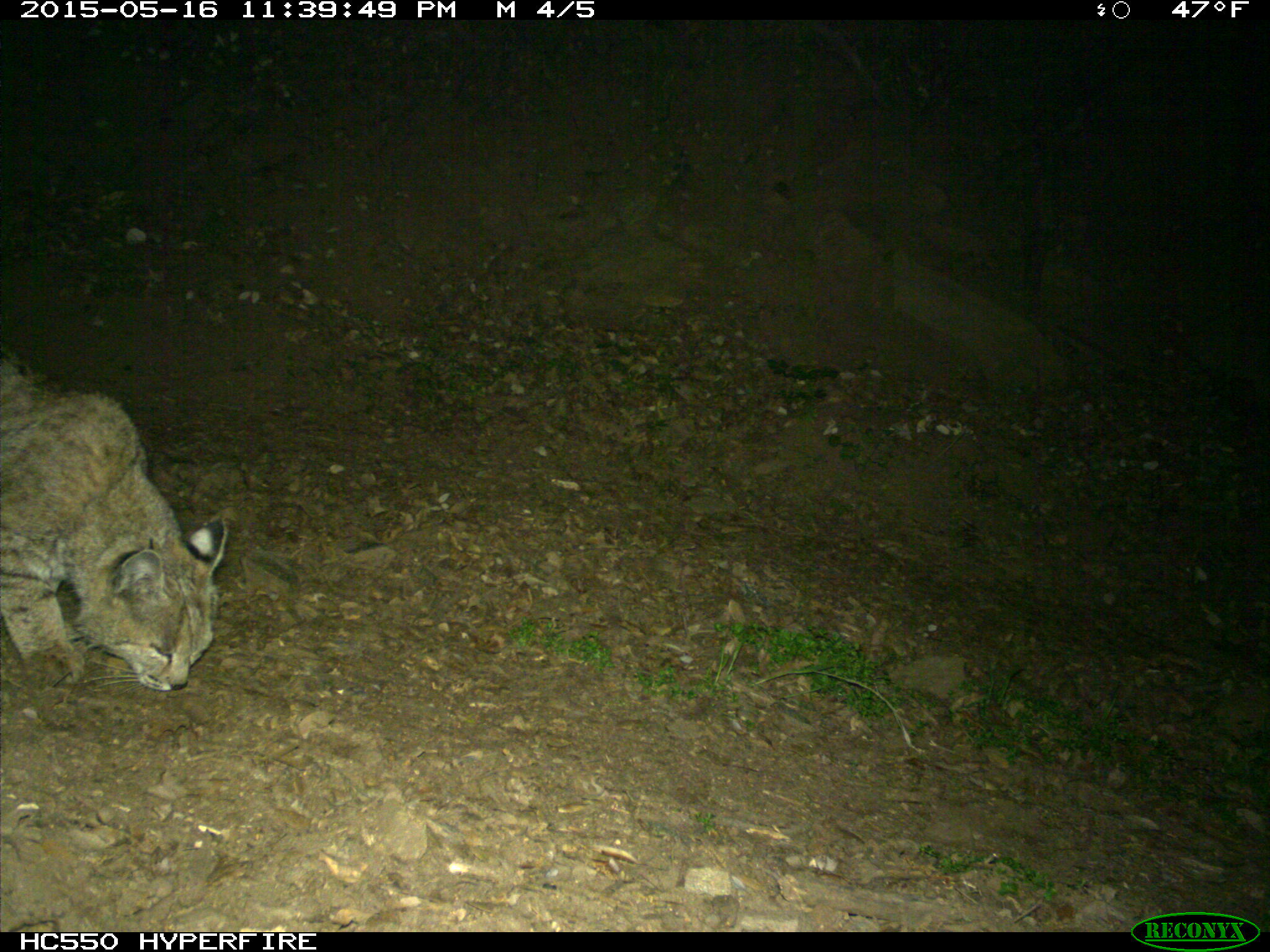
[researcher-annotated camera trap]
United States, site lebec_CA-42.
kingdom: Animalia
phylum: Chordata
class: Mammalia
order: Carnivora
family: Felidae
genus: Lynx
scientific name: Lynx rufus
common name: bobcat